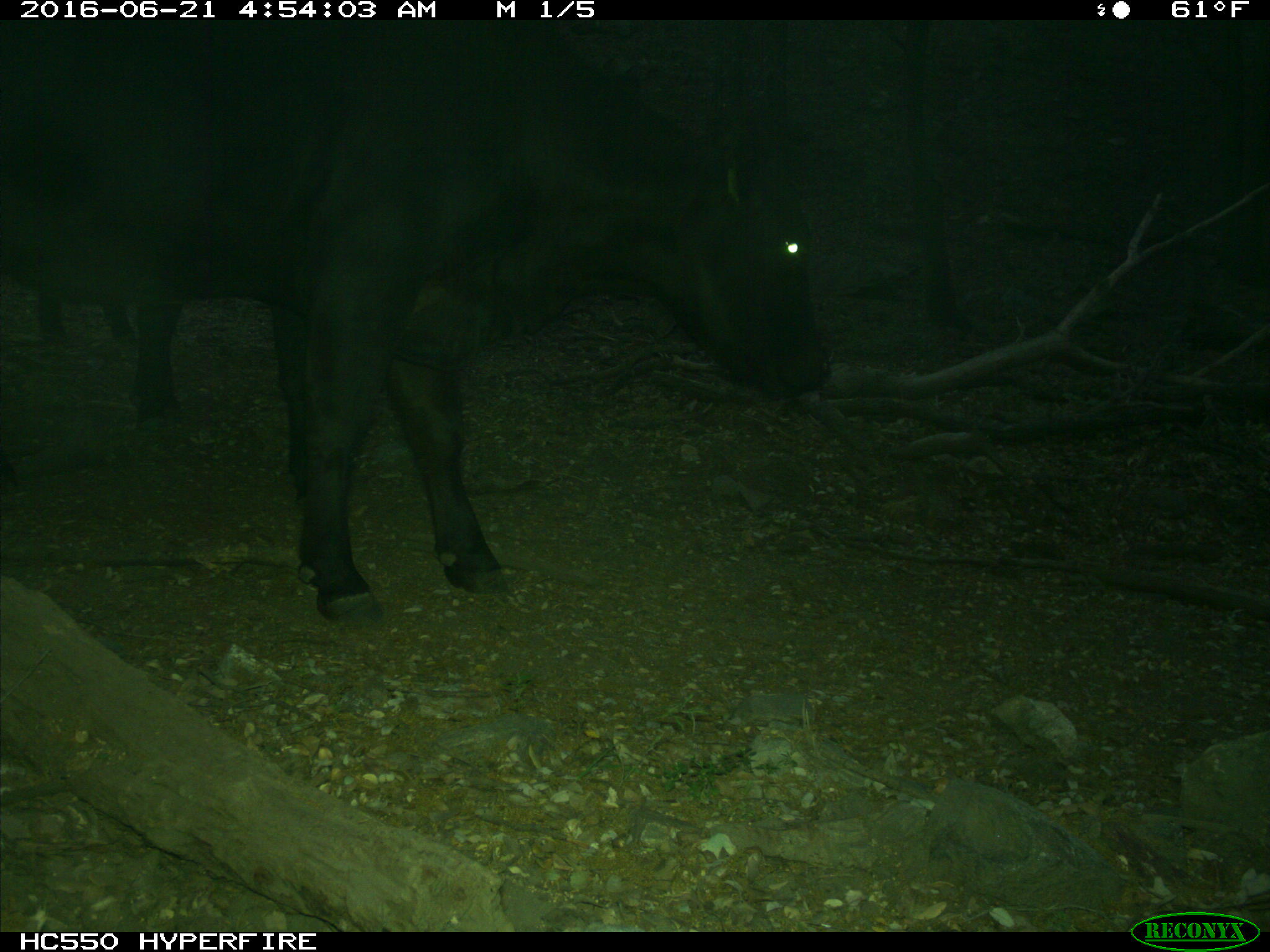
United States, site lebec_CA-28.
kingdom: Animalia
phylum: Chordata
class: Mammalia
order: Artiodactyla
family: Bovidae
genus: Bos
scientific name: Bos taurus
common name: domestic cow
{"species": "Bos taurus (domestic cow)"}